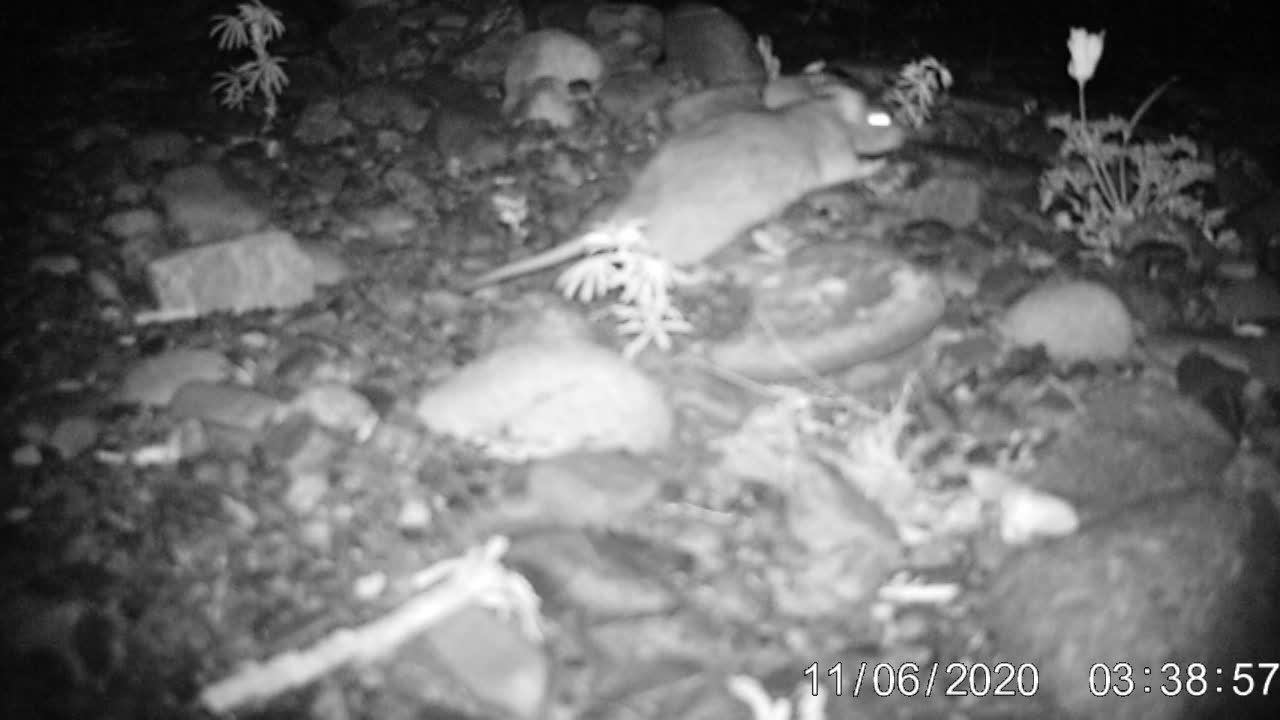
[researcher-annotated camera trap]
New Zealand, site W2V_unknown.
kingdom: Animalia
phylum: Chordata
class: Mammalia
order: Rodentia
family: Muridae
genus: Rattus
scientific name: Rattus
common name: rat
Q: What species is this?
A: Rat (Rattus).